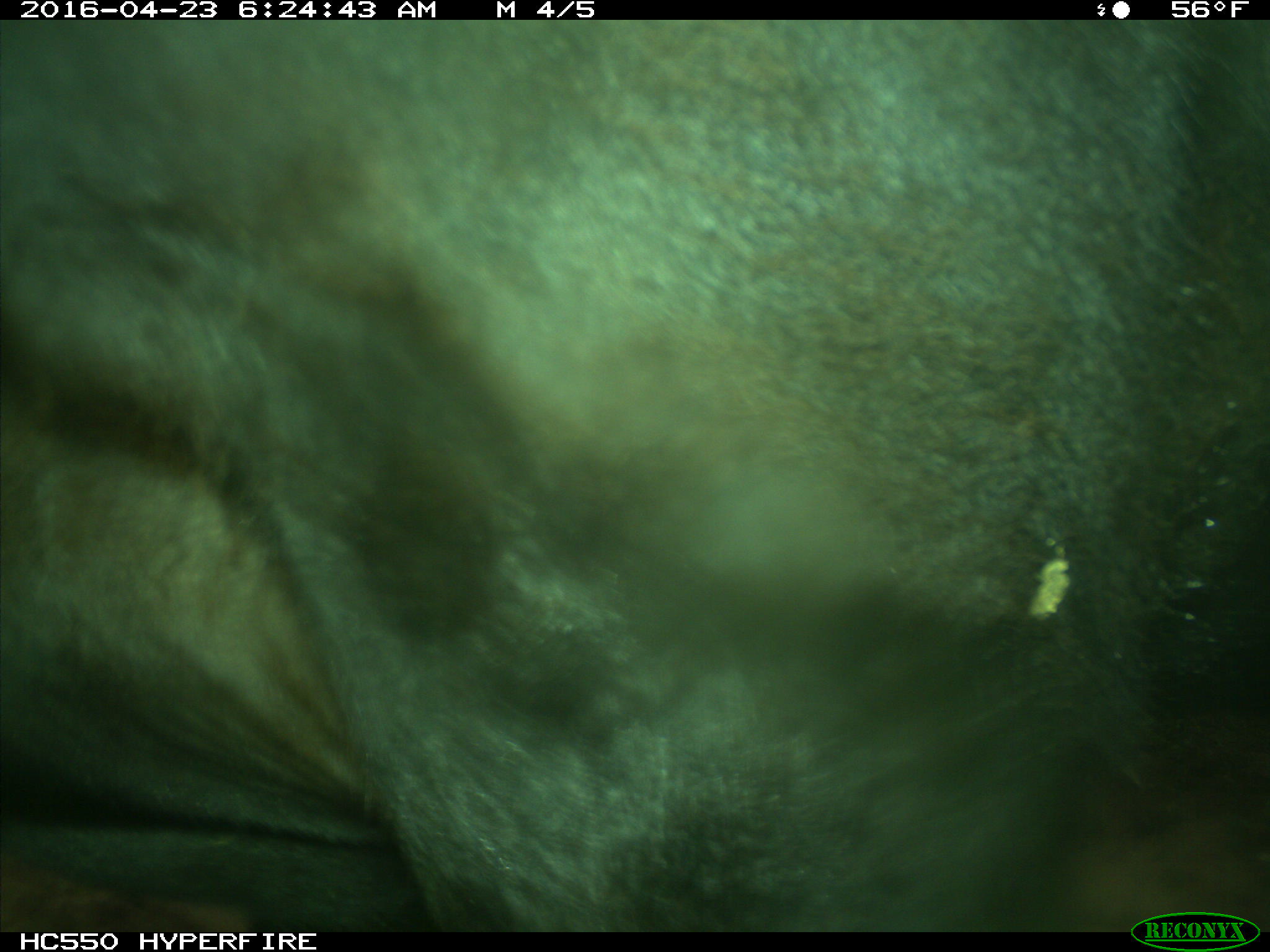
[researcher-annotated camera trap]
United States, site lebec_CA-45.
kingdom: Animalia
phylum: Chordata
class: Mammalia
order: Artiodactyla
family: Bovidae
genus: Bos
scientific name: Bos taurus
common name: domestic cow